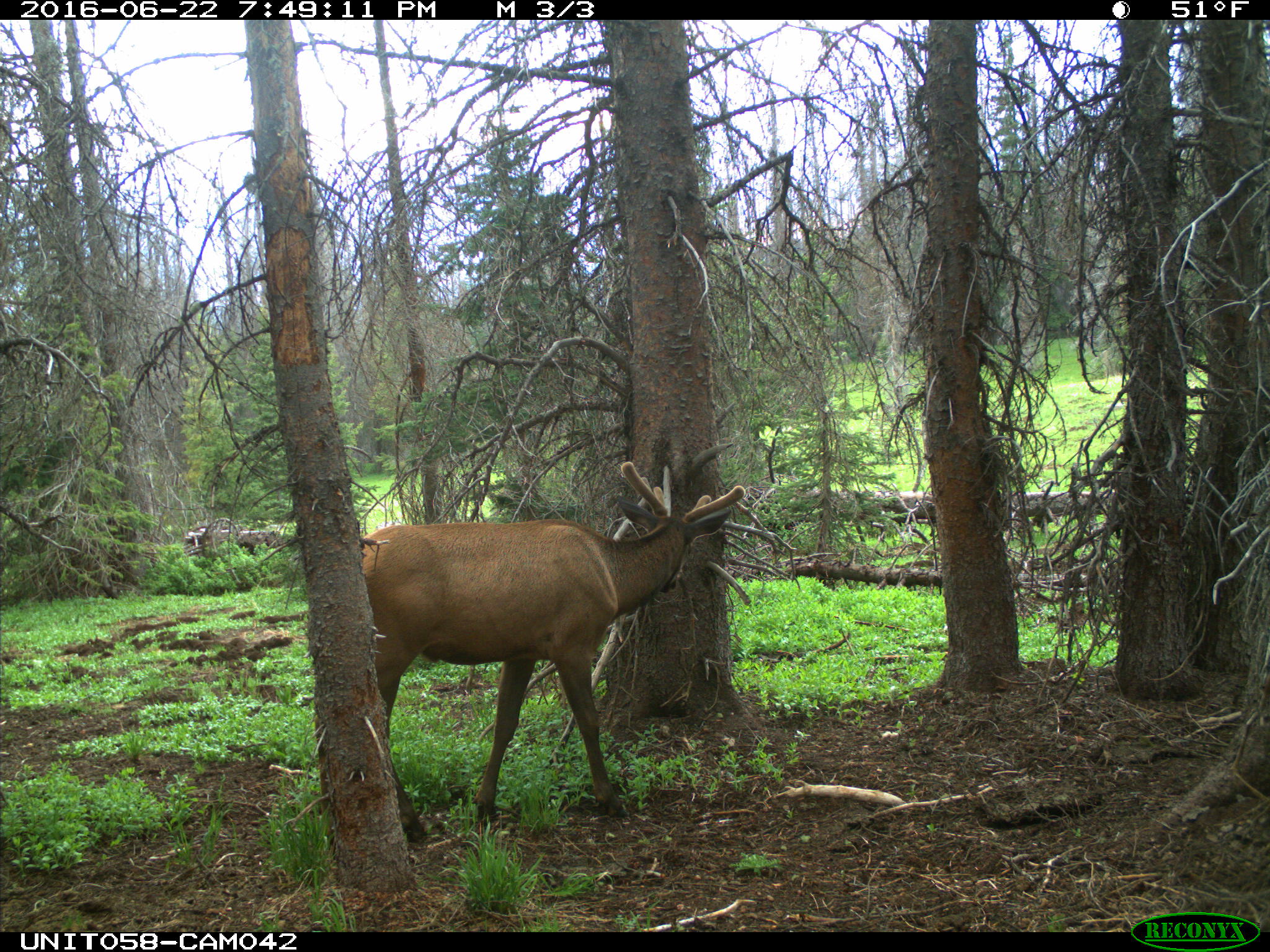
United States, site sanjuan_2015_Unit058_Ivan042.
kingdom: Animalia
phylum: Chordata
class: Mammalia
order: Artiodactyla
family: Cervidae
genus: Cervus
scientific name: Cervus elaphus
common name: red deer